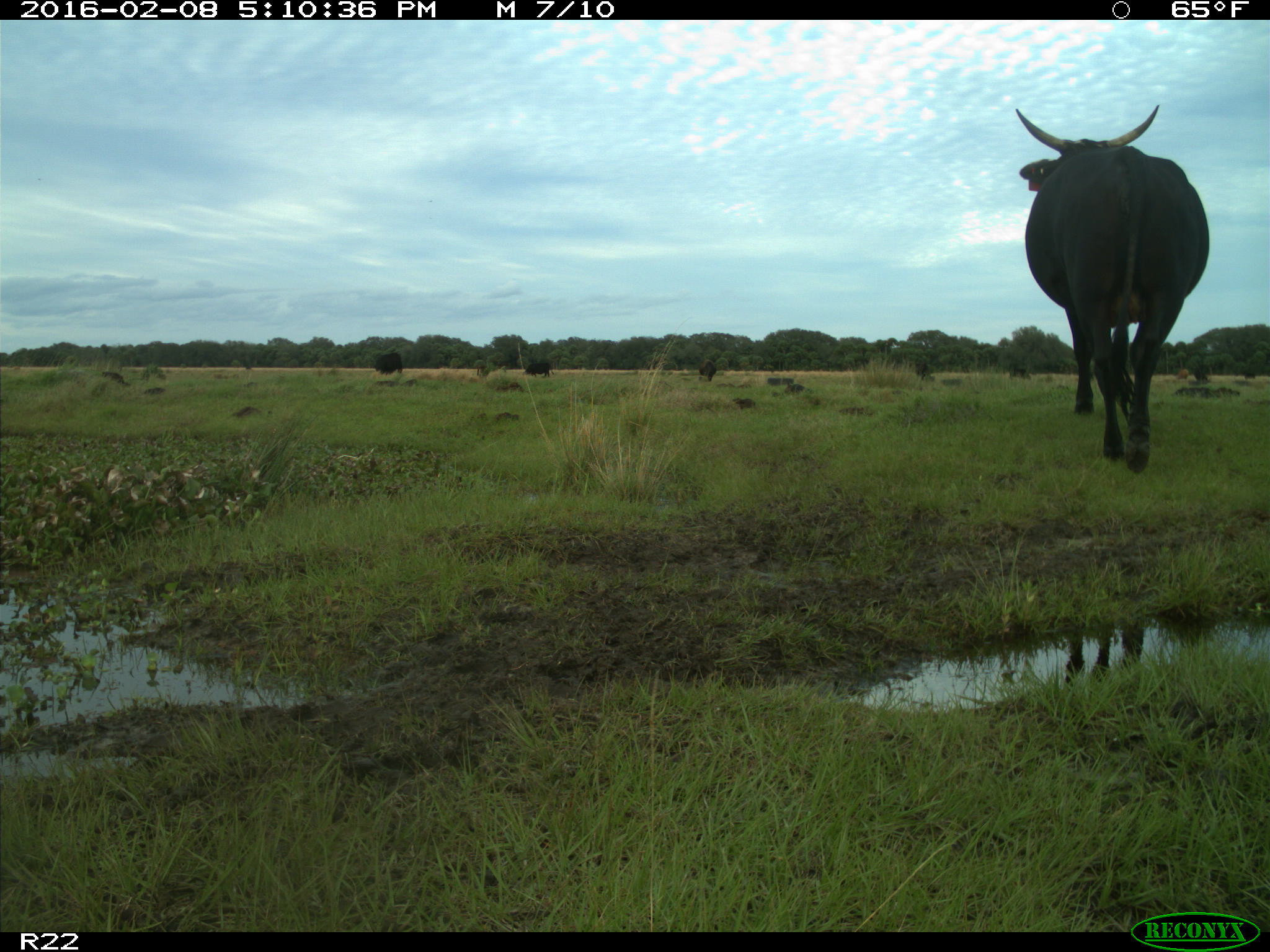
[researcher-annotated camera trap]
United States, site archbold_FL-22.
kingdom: Animalia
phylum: Chordata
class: Mammalia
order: Artiodactyla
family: Bovidae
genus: Bos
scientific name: Bos taurus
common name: domestic cow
Bos taurus (domestic cow).